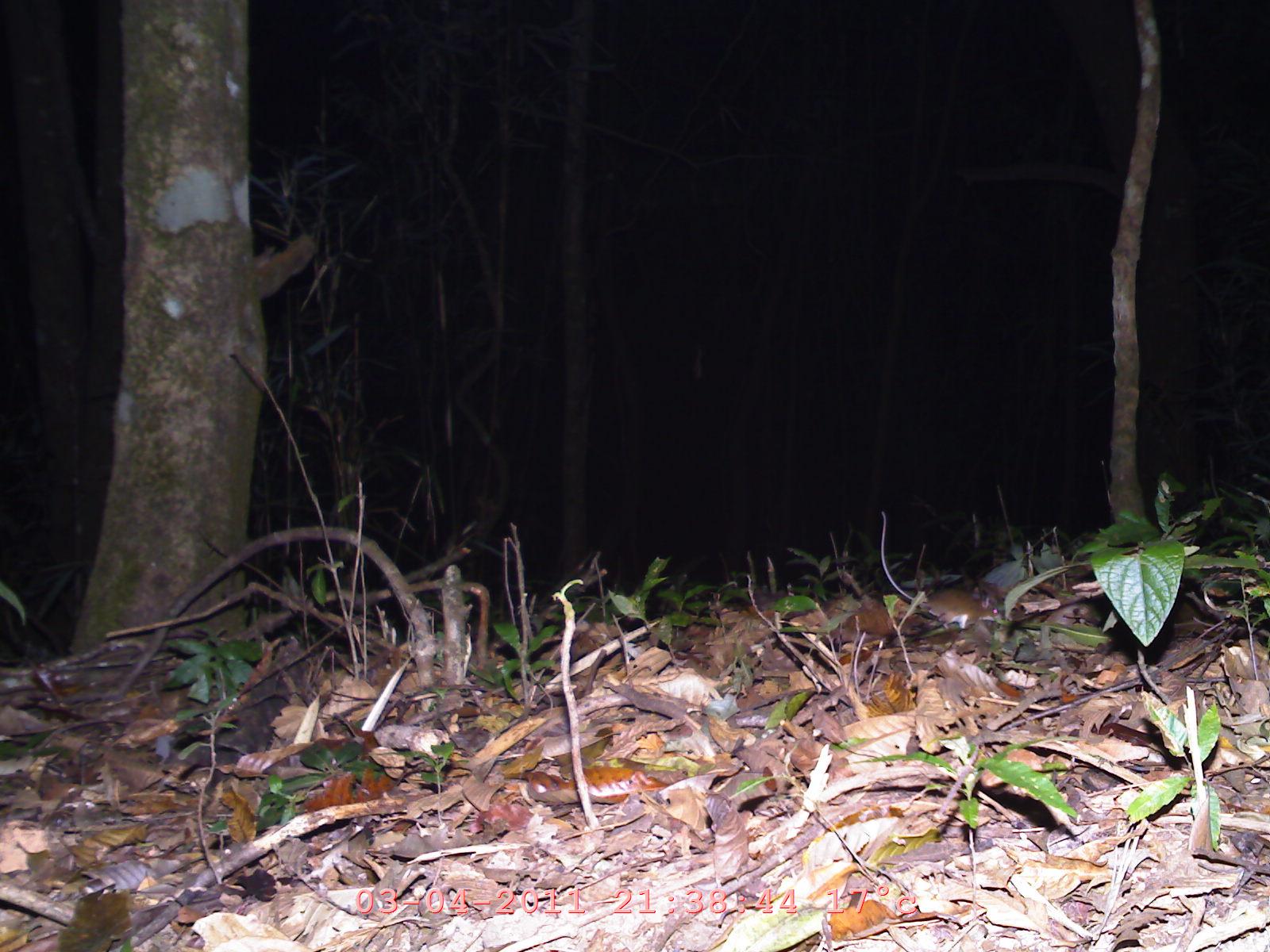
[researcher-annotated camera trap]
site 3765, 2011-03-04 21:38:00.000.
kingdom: Animalia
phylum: Chordata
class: Mammalia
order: Rodentia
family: Muridae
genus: Rattus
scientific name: Rattus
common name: rodent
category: unknown rat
Unknown rat (rodent) (Rattus), count 1.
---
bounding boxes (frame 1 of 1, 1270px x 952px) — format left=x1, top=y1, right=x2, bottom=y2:
unknown rat: left=870, top=510, right=999, bottom=631